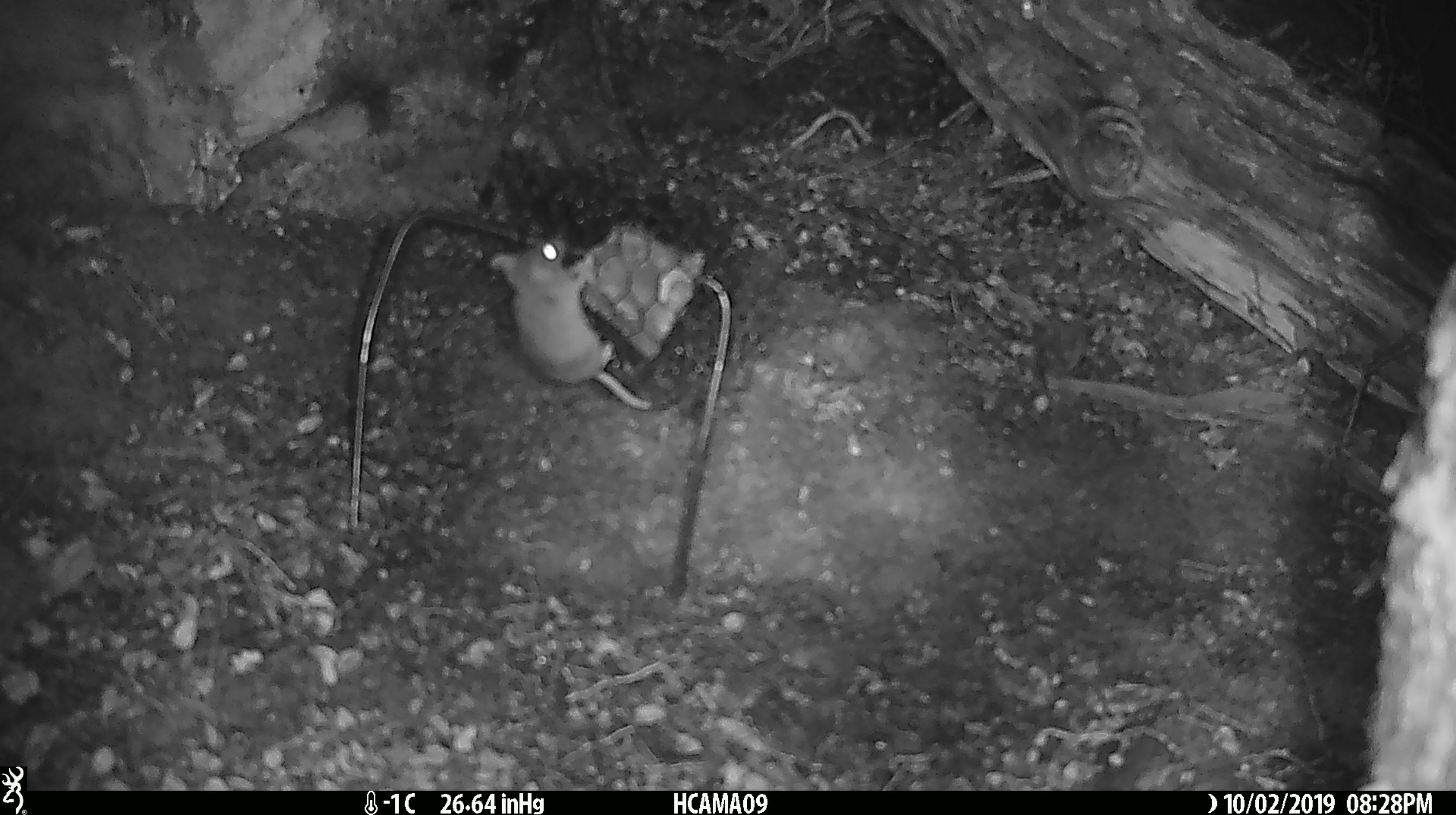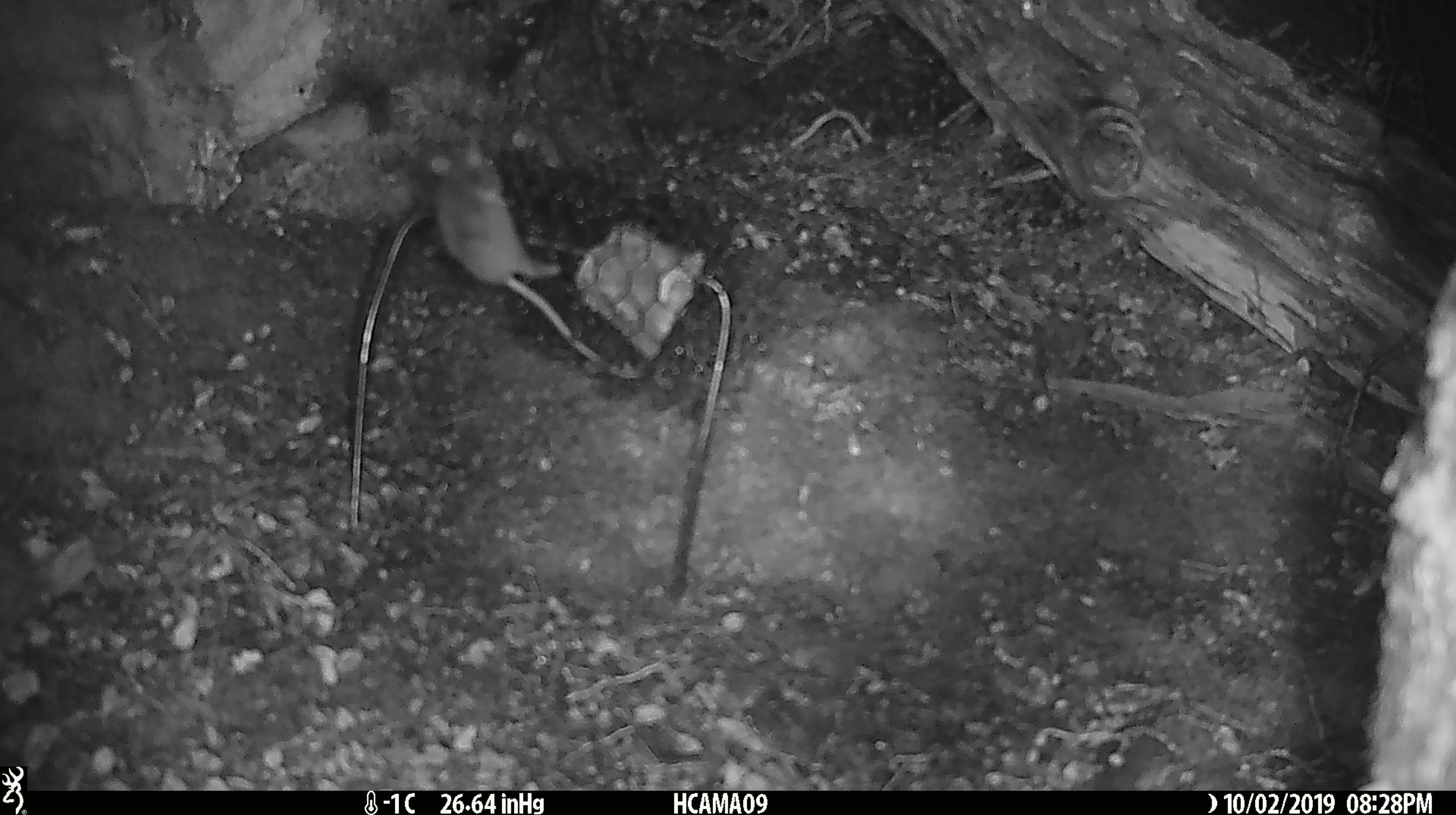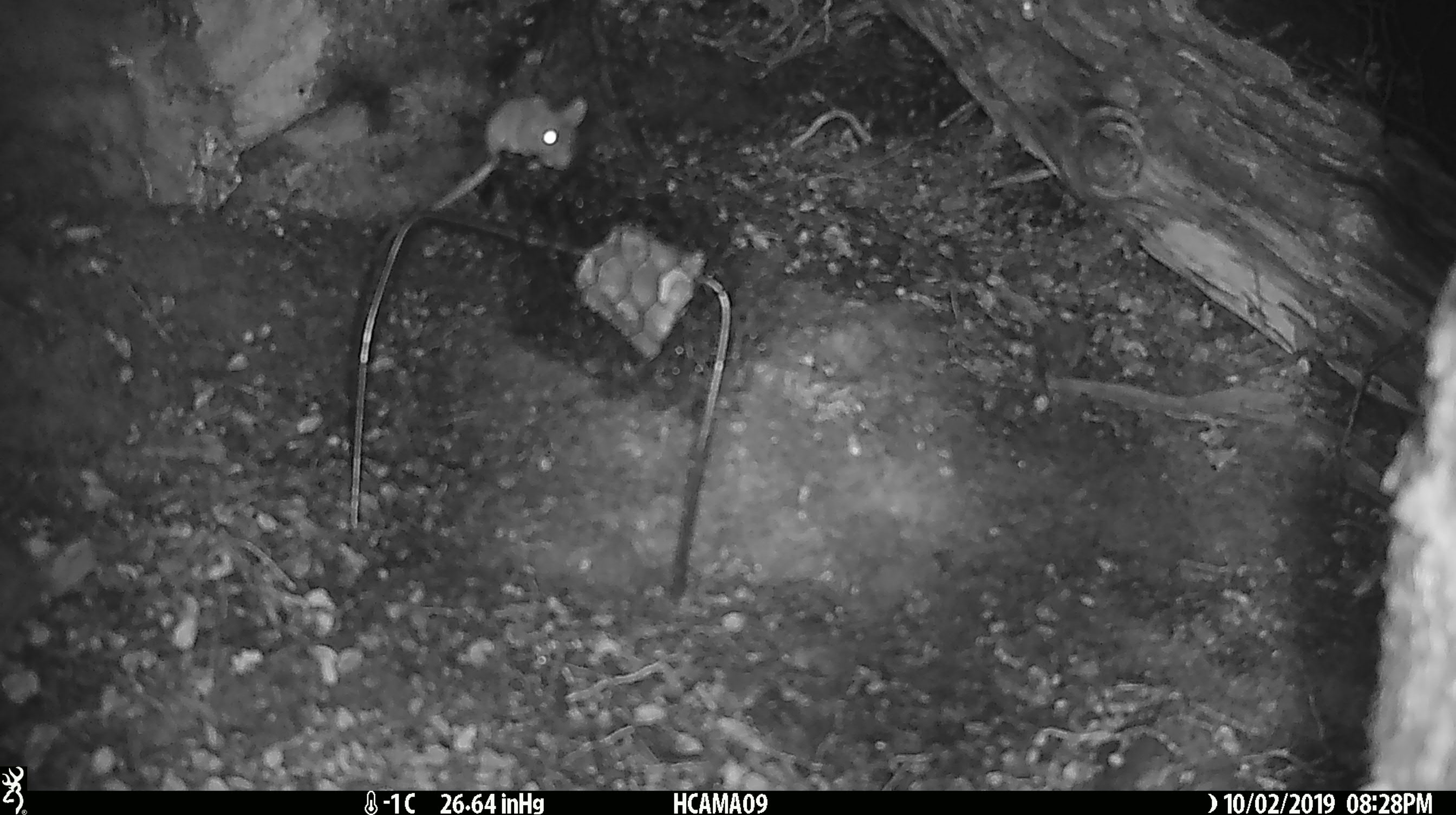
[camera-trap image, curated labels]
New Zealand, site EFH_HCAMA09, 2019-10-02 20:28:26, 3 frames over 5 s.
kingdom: Animalia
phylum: Chordata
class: Mammalia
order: Rodentia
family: Muridae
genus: Mus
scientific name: Mus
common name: mouse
Mouse (Mus).